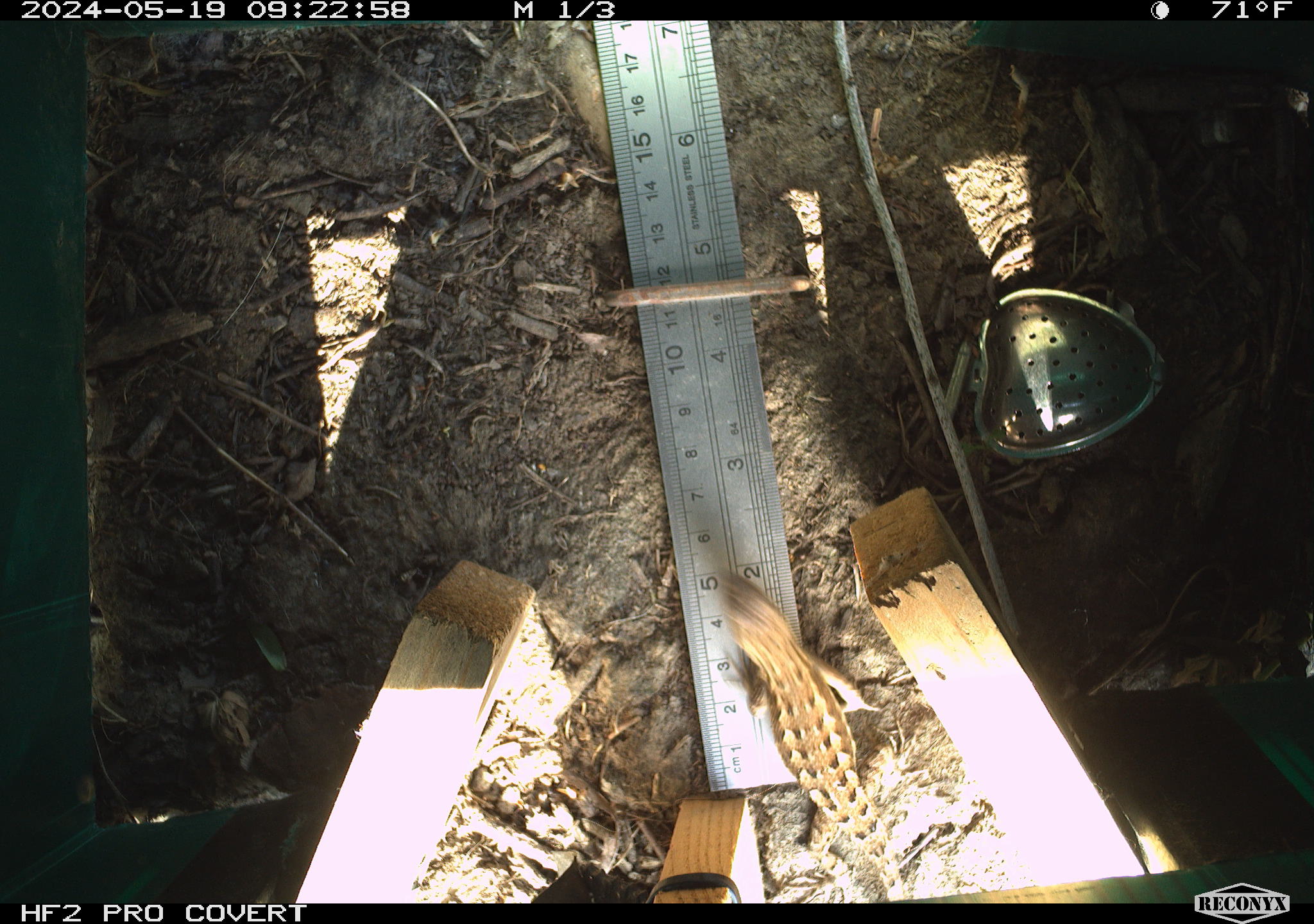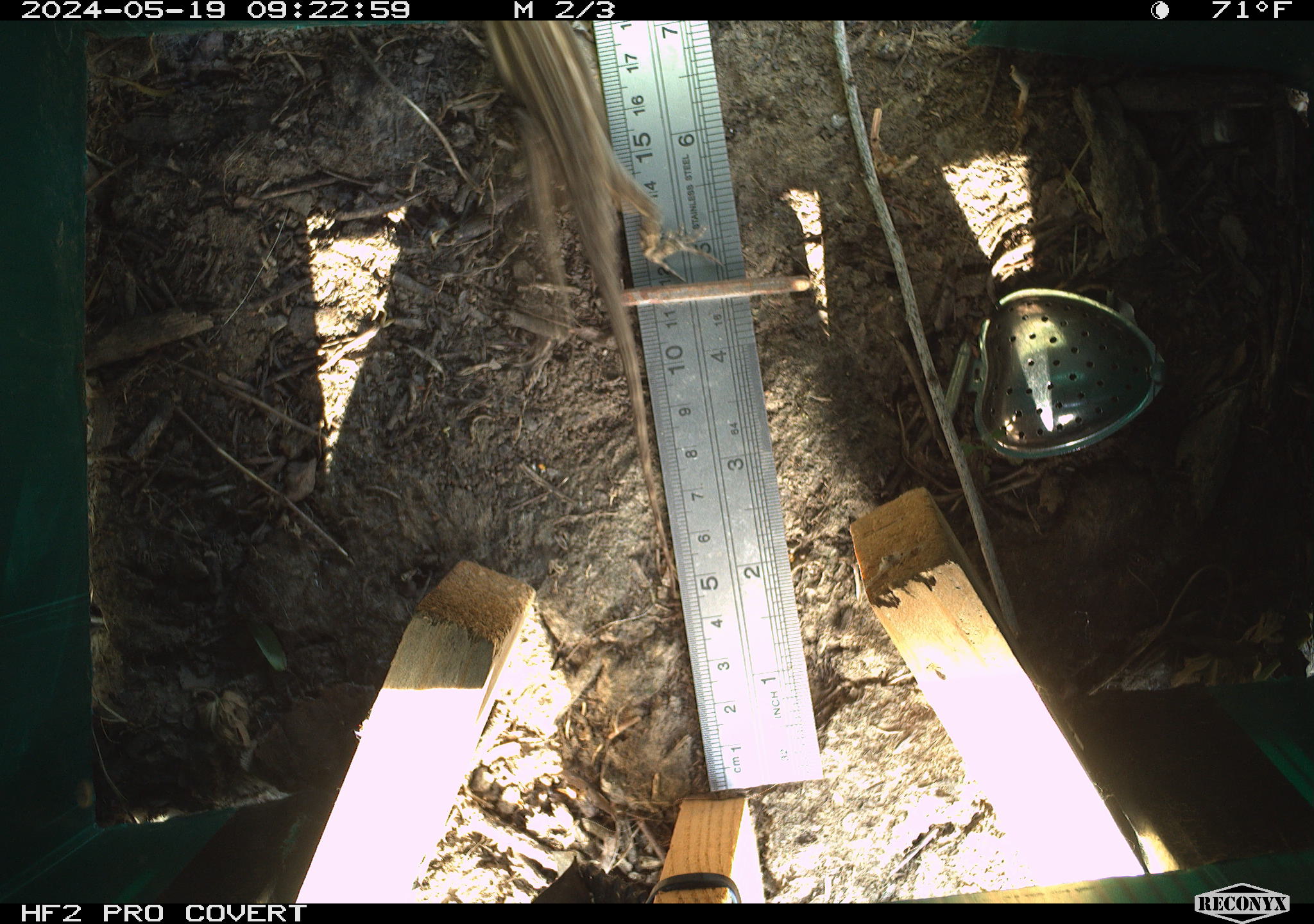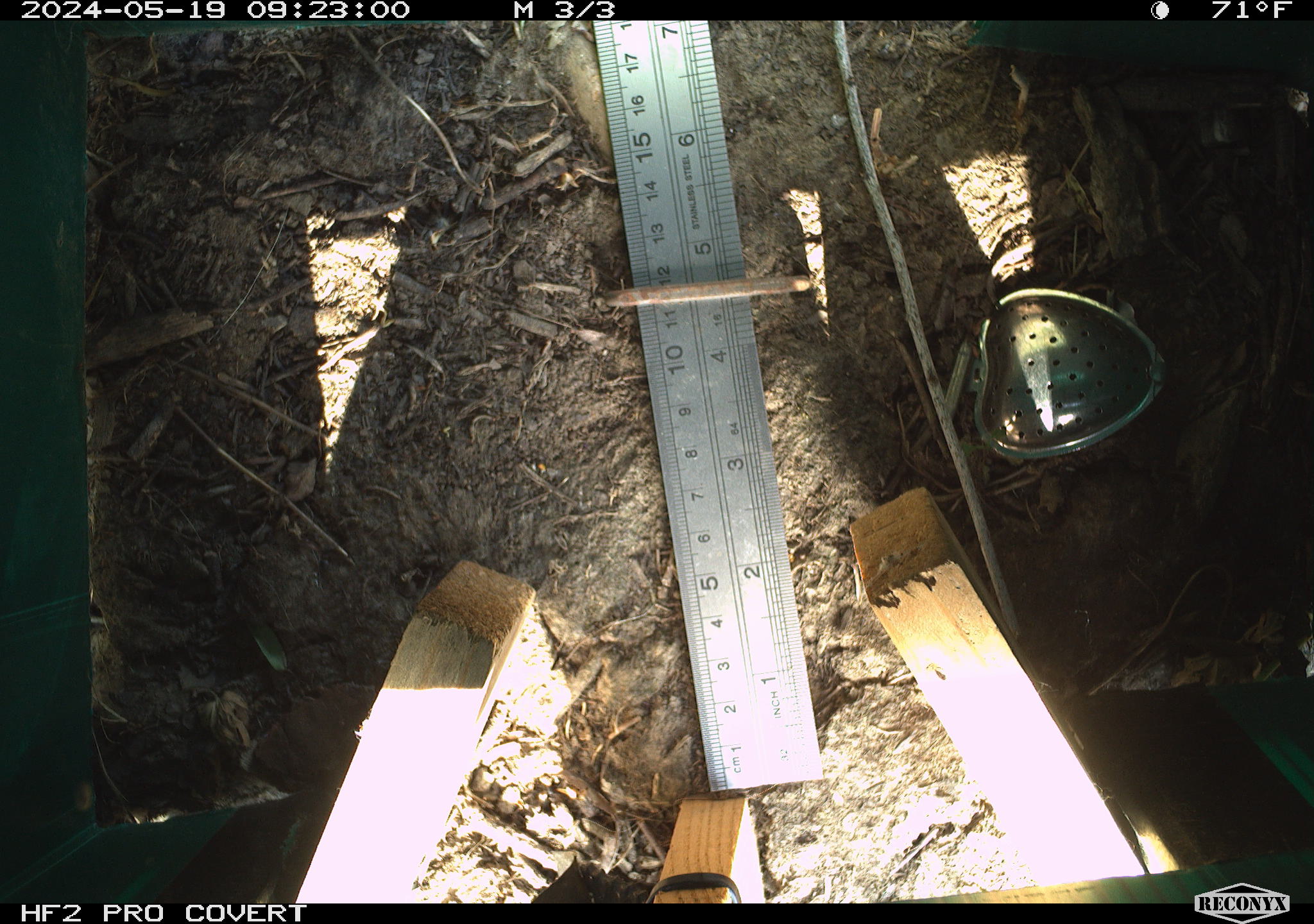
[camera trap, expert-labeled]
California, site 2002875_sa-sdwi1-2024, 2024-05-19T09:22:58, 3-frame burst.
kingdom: Animalia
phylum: Chordata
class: Reptilia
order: Squamata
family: Phrynosomatidae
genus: Sceloporus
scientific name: Sceloporus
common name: spiny lizards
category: sceloporus species